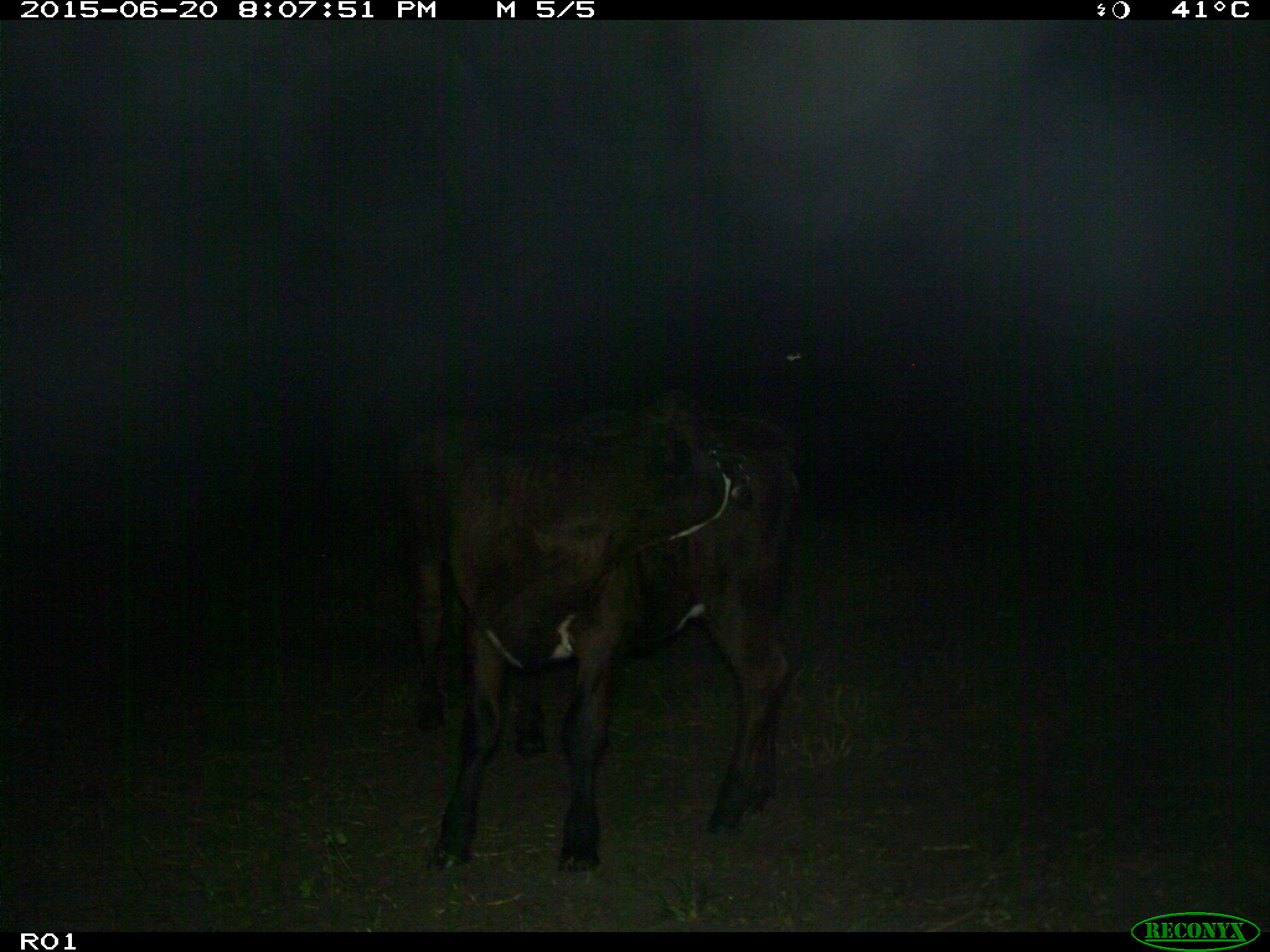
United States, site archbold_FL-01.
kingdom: Animalia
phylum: Chordata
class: Mammalia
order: Artiodactyla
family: Bovidae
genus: Bos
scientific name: Bos taurus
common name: domestic cow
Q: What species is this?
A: Bos taurus (domestic cow).